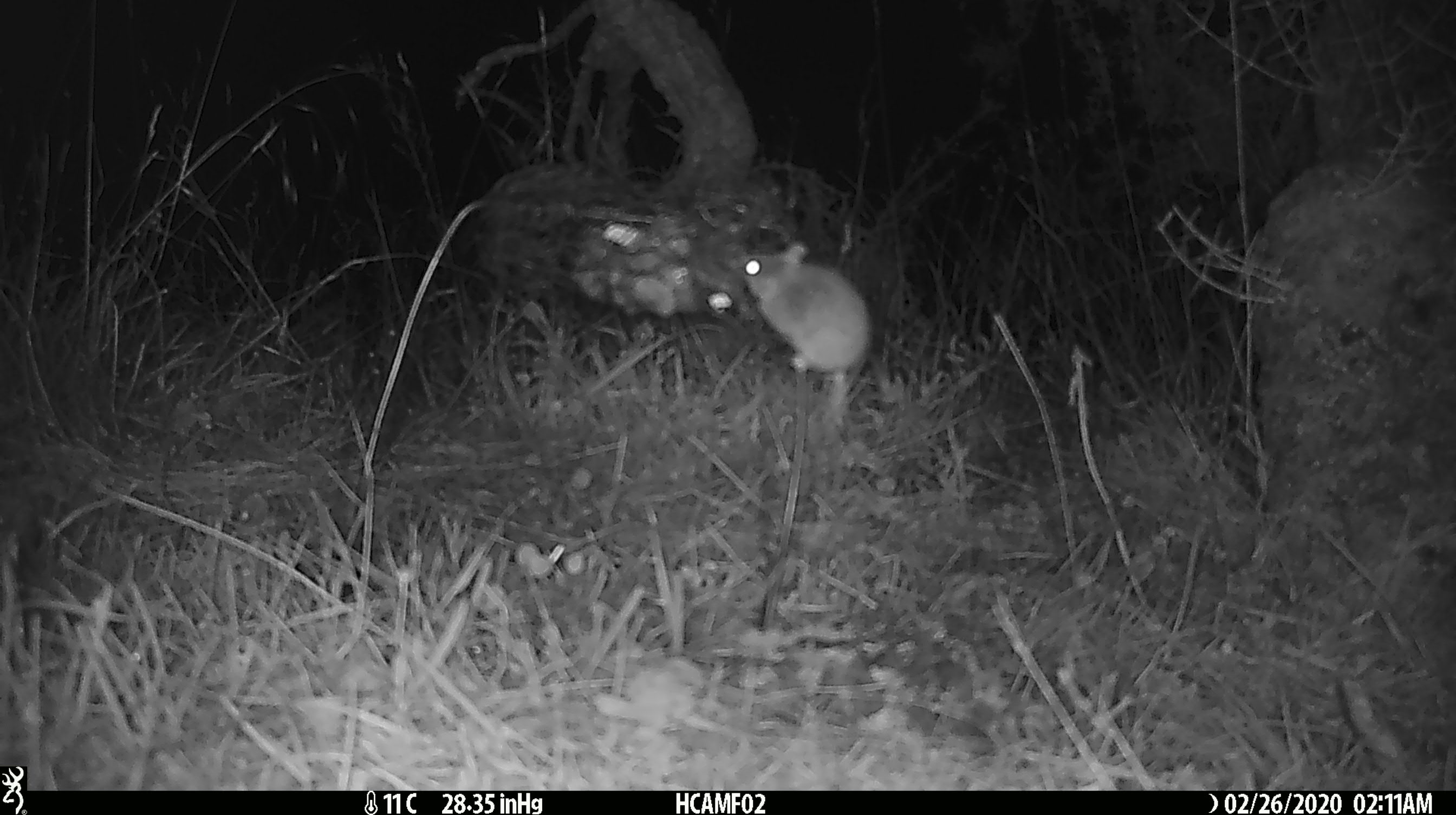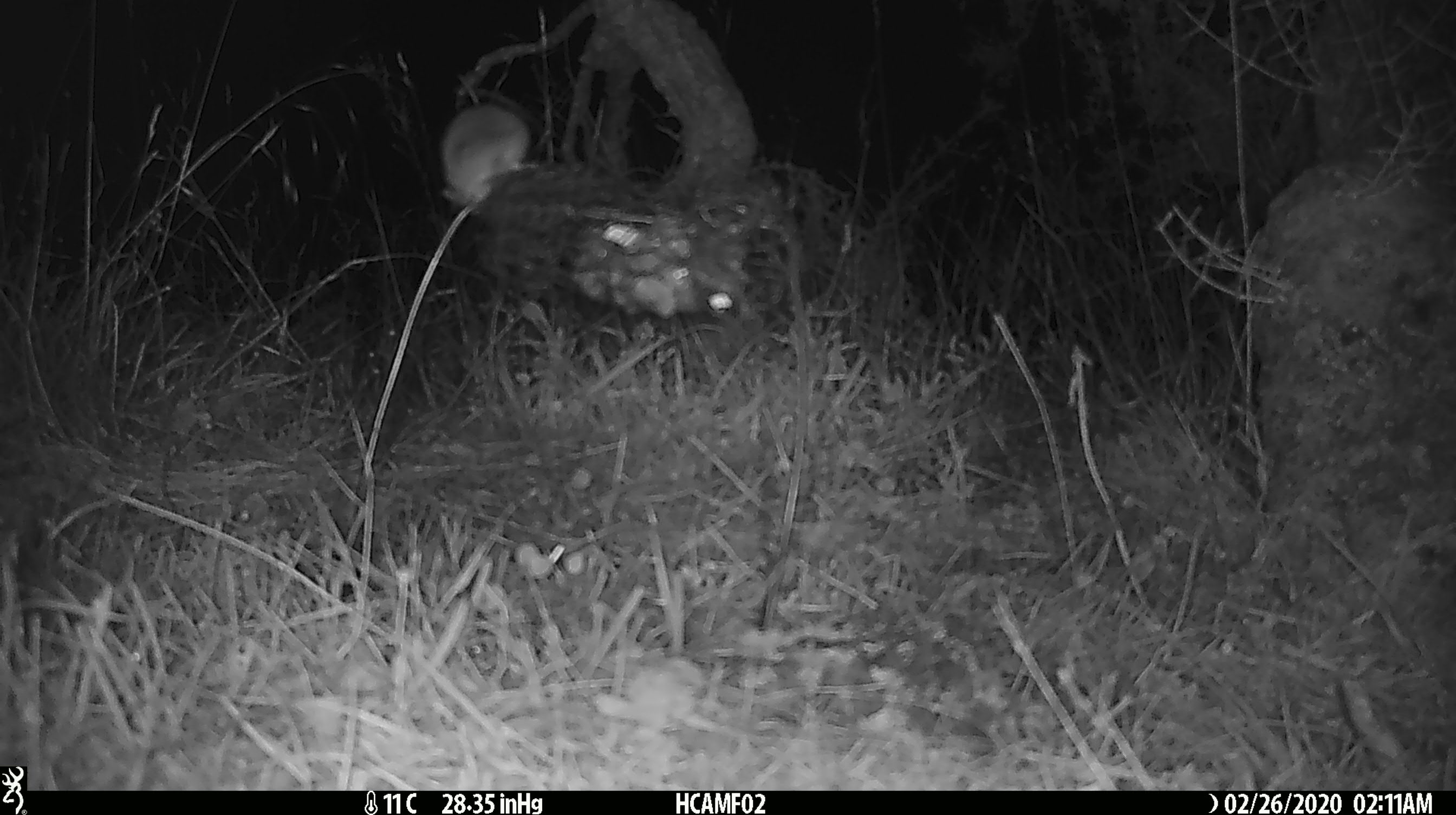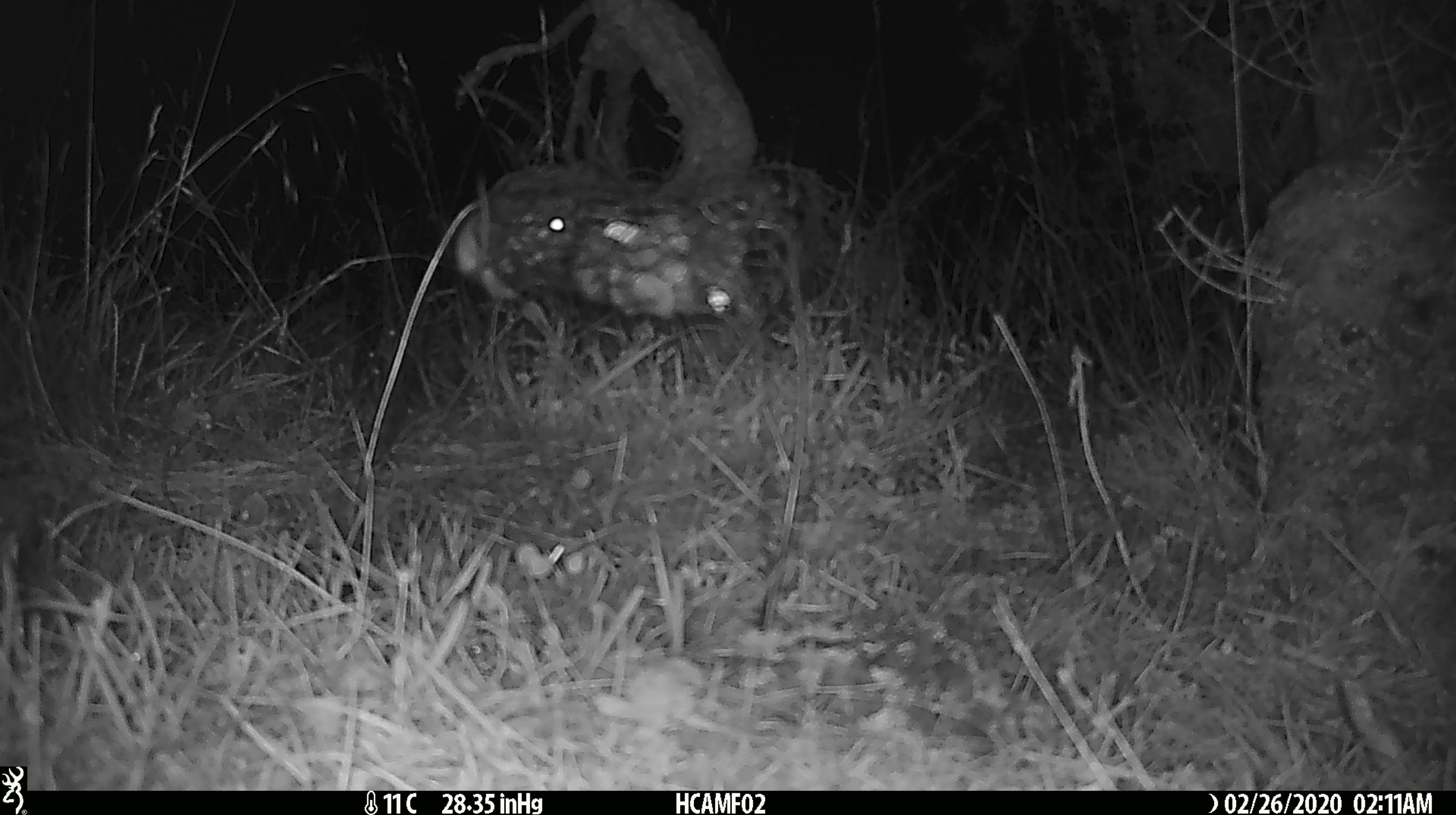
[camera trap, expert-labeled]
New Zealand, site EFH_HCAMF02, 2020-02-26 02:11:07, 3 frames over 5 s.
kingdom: Animalia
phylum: Chordata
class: Mammalia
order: Rodentia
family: Muridae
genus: Mus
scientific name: Mus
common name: mouse